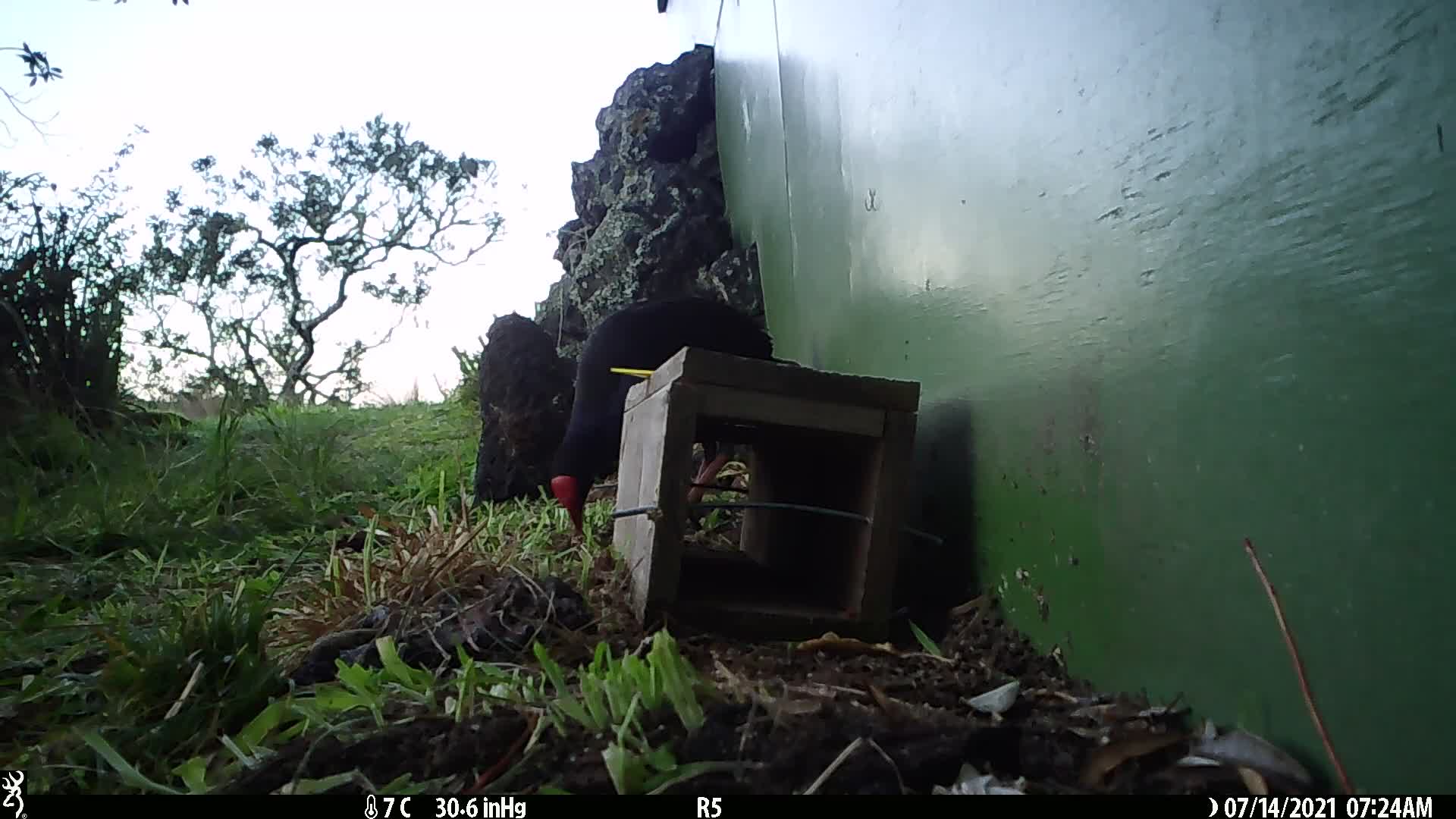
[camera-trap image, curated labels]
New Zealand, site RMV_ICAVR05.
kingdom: Animalia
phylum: Chordata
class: Aves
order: Gruiformes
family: Rallidae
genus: Porphyrio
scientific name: Porphyrio melanotus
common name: australasian swamphen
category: pukeko